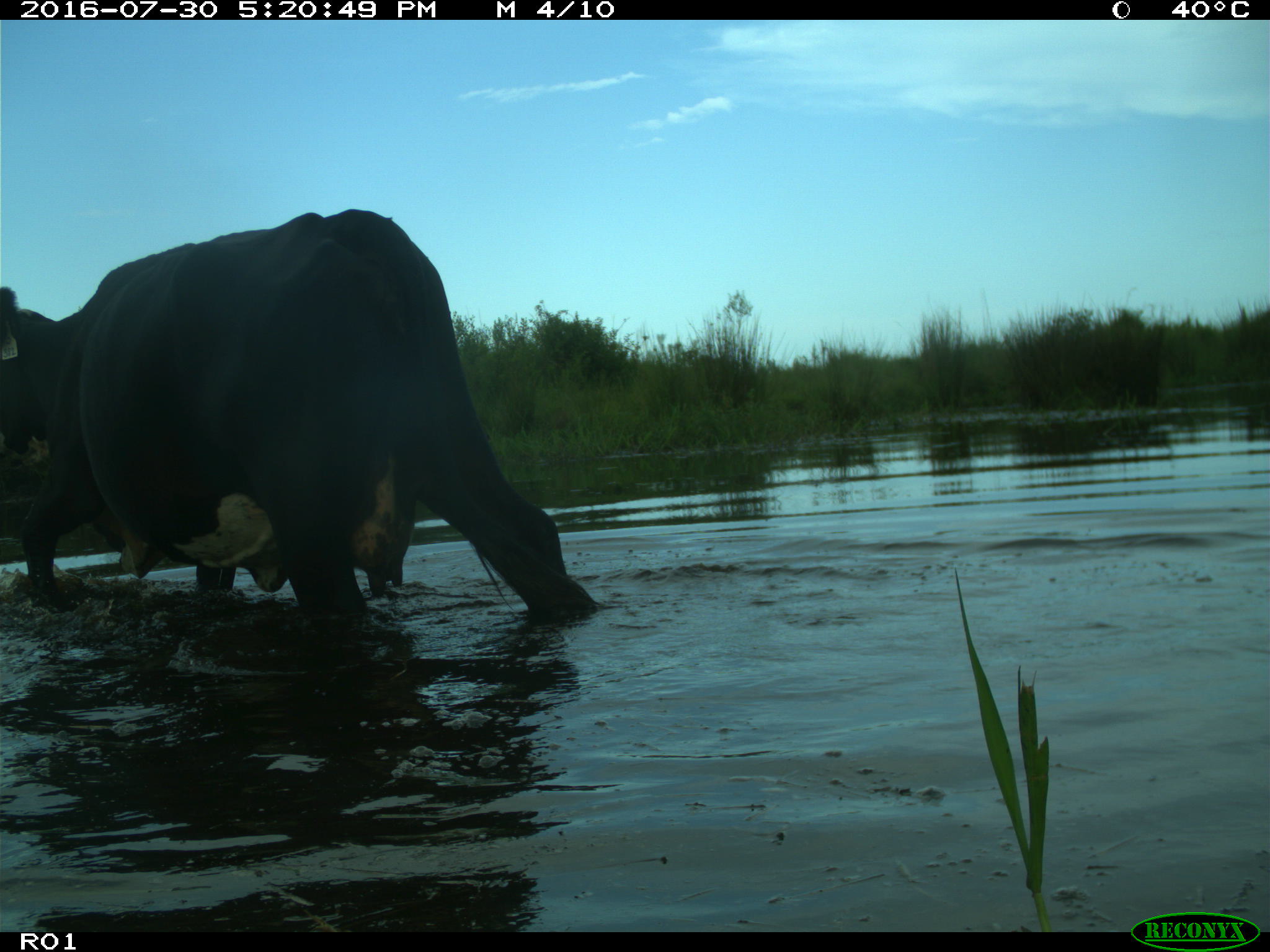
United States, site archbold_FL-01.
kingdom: Animalia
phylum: Chordata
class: Mammalia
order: Artiodactyla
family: Bovidae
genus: Bos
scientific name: Bos taurus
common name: domestic cow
Bos taurus (domestic cow).